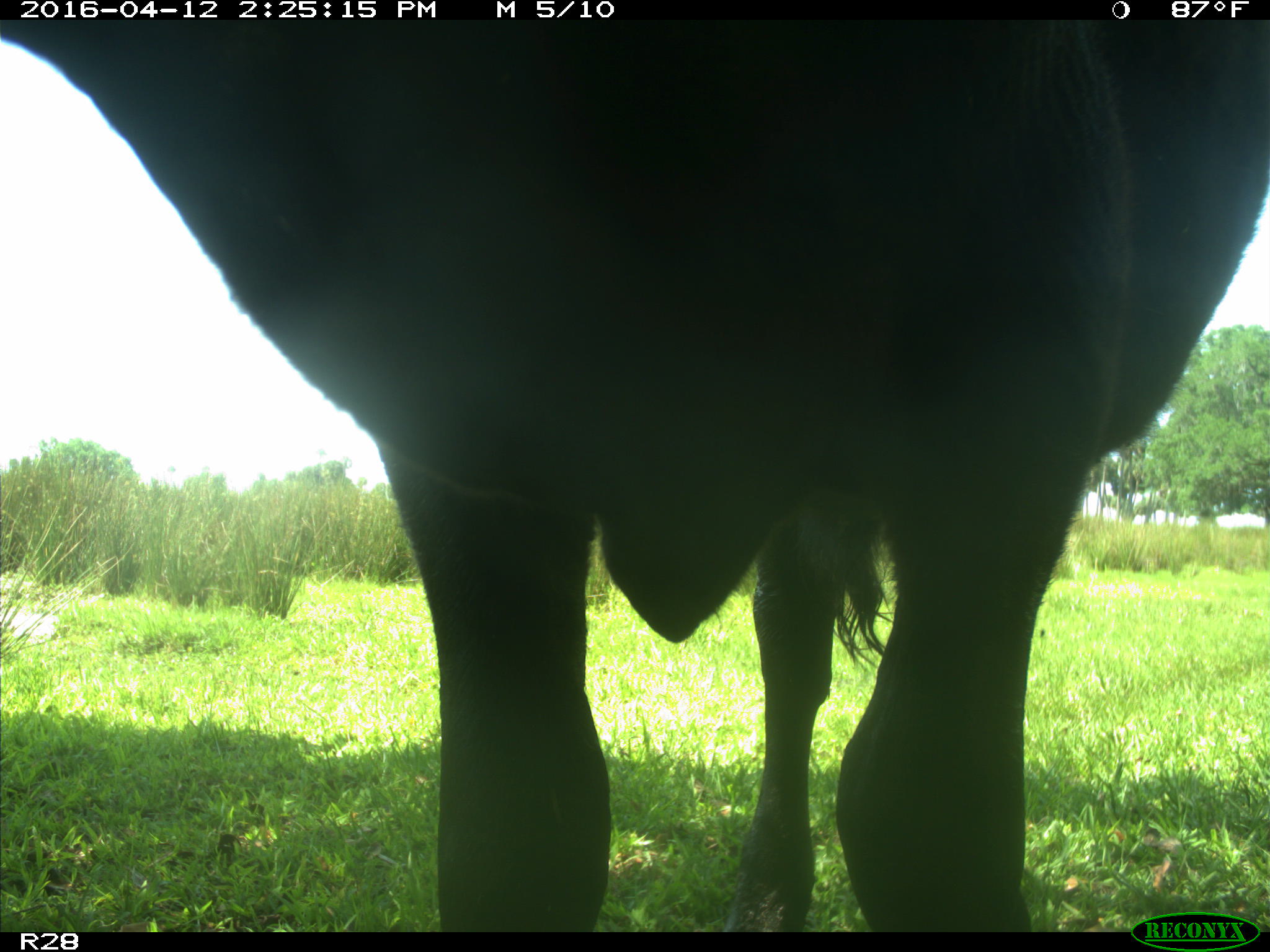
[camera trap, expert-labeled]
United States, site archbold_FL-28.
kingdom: Animalia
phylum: Chordata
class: Mammalia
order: Artiodactyla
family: Bovidae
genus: Bos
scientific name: Bos taurus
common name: domestic cow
Bos taurus (domestic cow).